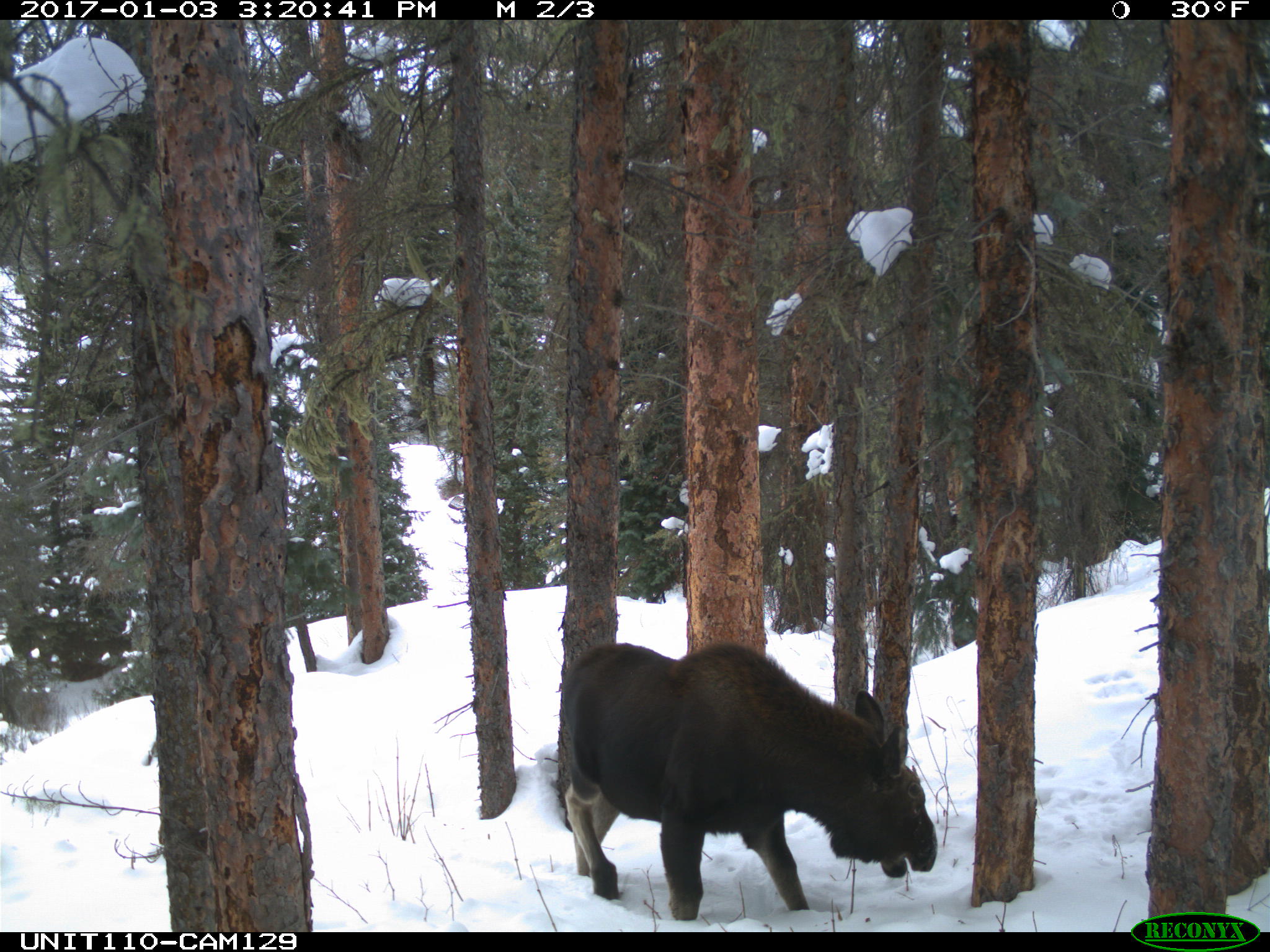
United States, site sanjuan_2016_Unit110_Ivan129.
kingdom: Animalia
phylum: Chordata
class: Mammalia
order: Artiodactyla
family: Cervidae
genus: Alces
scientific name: Alces alces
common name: moose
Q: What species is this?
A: Alces alces (moose).